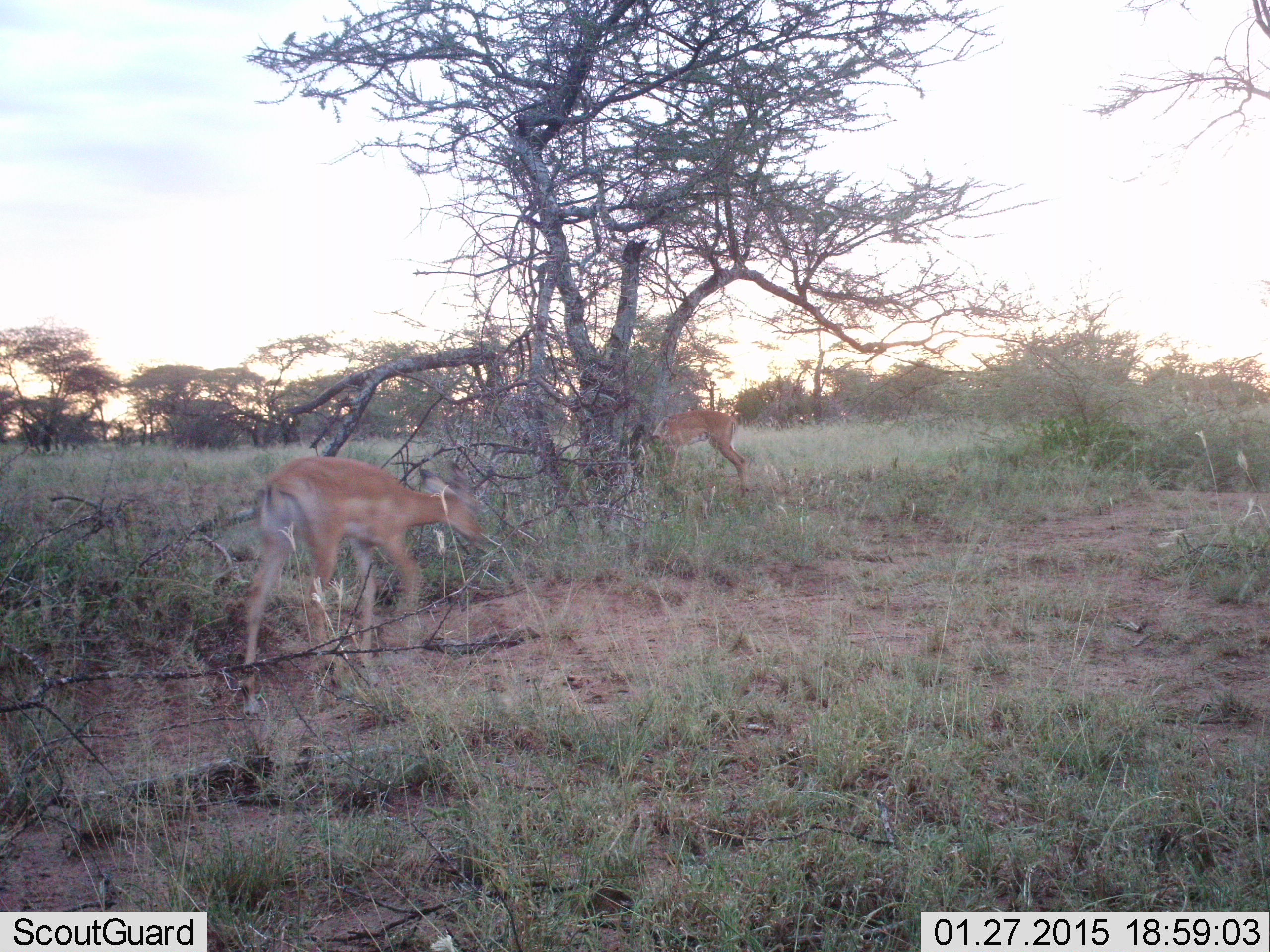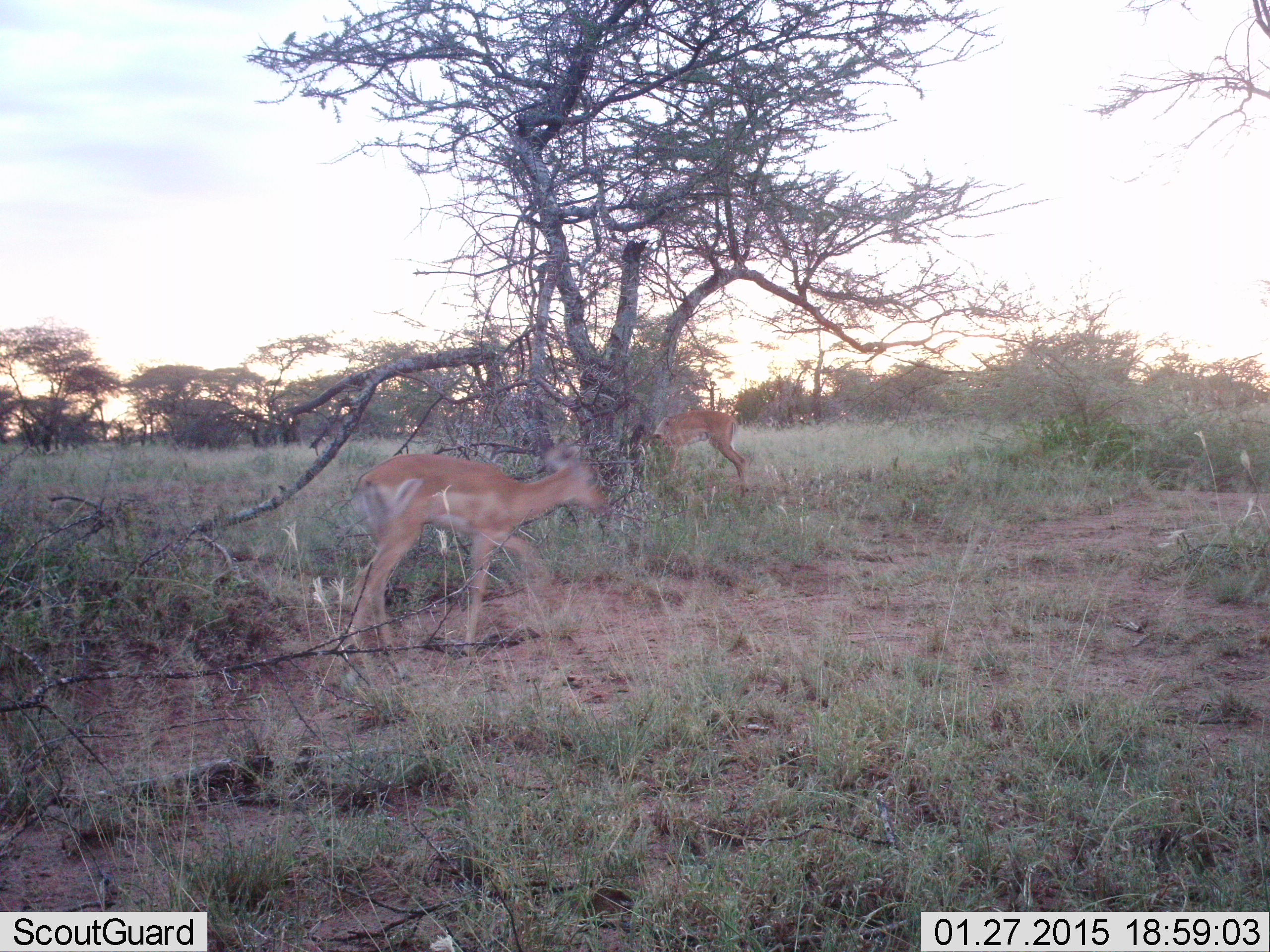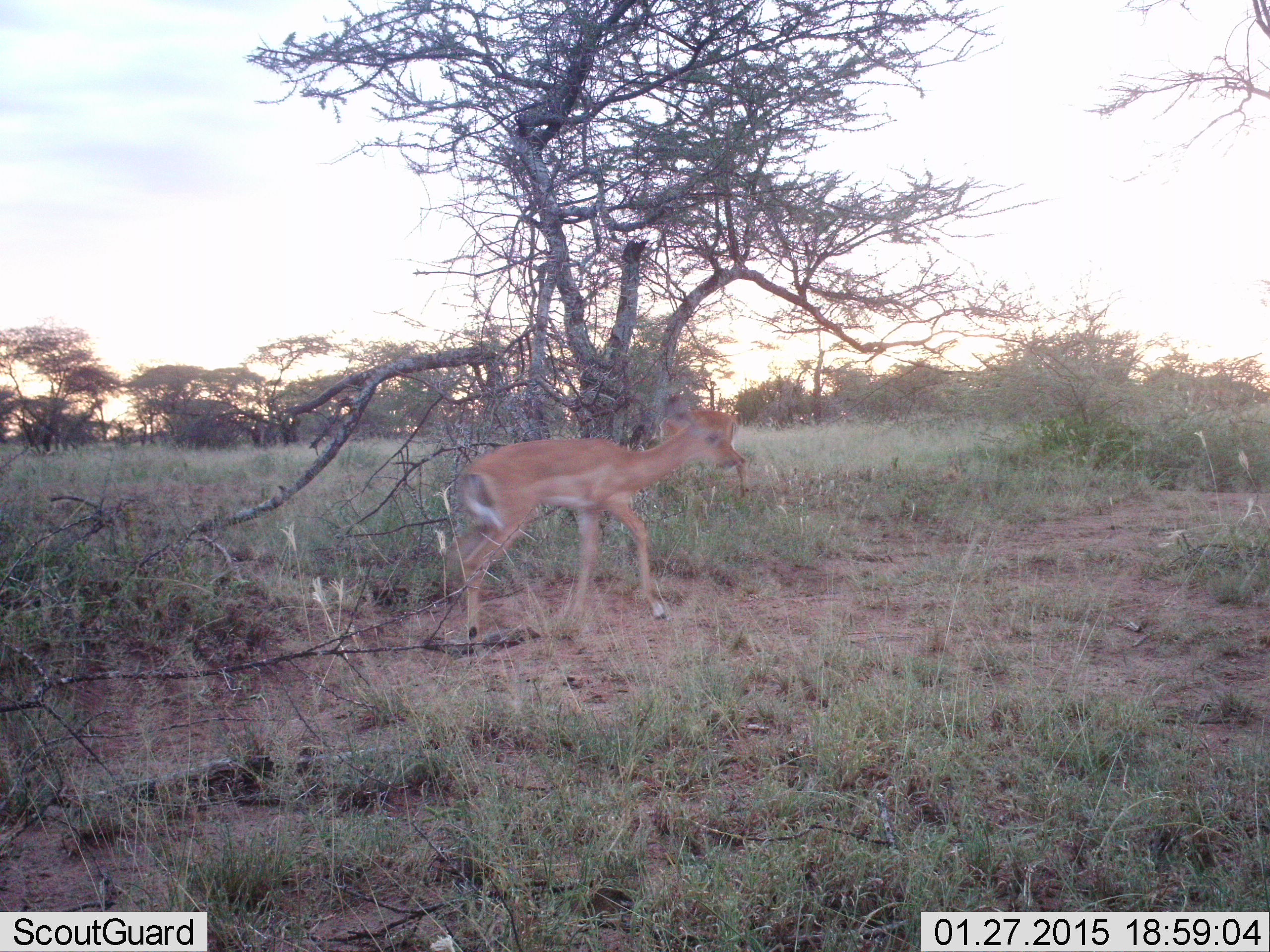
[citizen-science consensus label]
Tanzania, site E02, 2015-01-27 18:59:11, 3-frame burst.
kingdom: Animalia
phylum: Chordata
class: Mammalia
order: Artiodactyla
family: Bovidae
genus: Aepyceros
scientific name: Aepyceros melampus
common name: impala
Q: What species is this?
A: Impala (Aepyceros melampus).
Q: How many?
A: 2.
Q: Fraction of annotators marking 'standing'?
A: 40%.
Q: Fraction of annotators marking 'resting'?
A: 0%.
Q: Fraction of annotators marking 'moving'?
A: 80%.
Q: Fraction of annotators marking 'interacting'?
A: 0%.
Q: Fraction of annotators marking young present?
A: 10%.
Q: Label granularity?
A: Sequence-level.